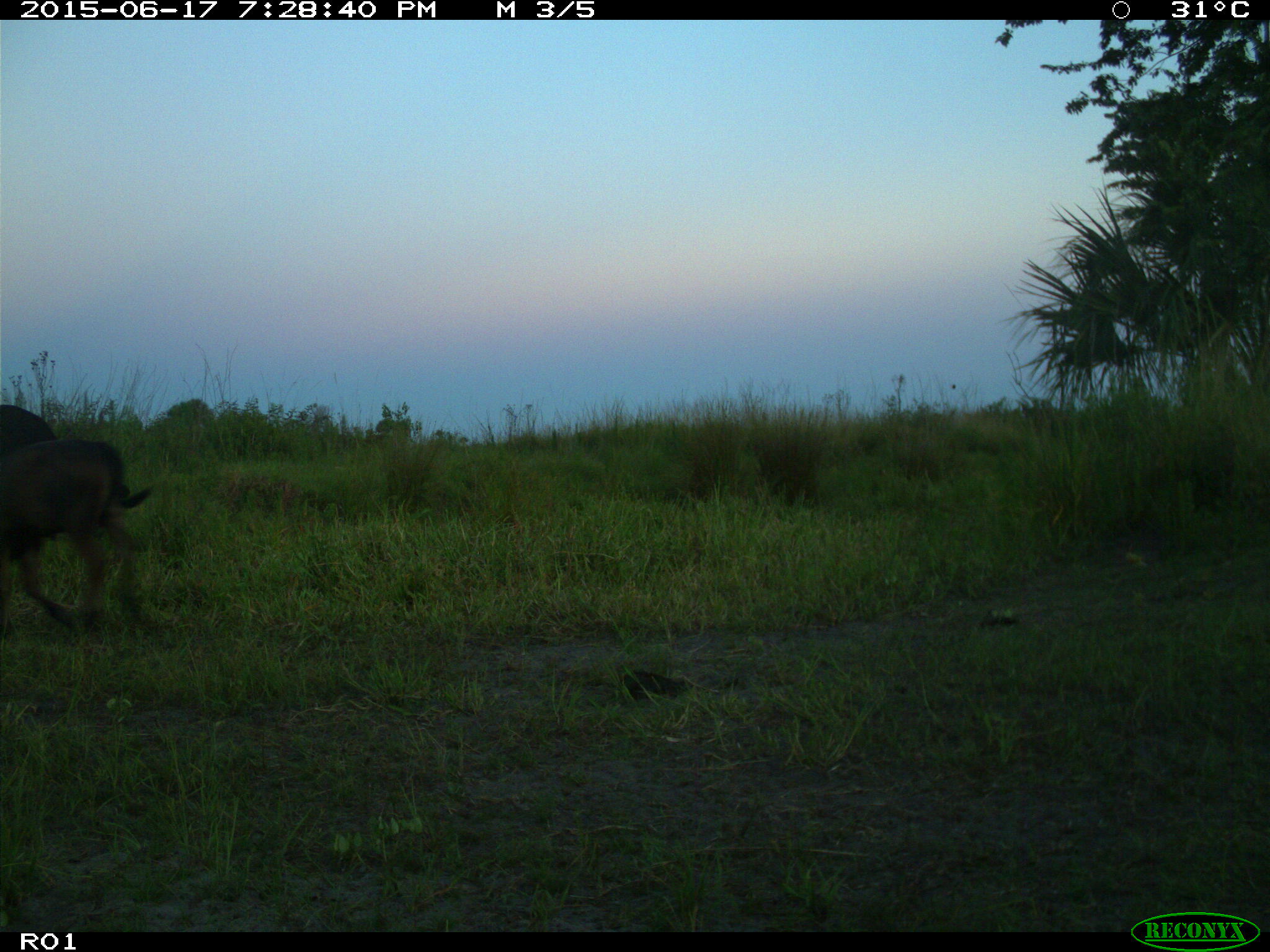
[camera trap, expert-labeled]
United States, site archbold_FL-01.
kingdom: Animalia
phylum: Chordata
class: Mammalia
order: Artiodactyla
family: Bovidae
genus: Bos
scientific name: Bos taurus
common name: domestic cow